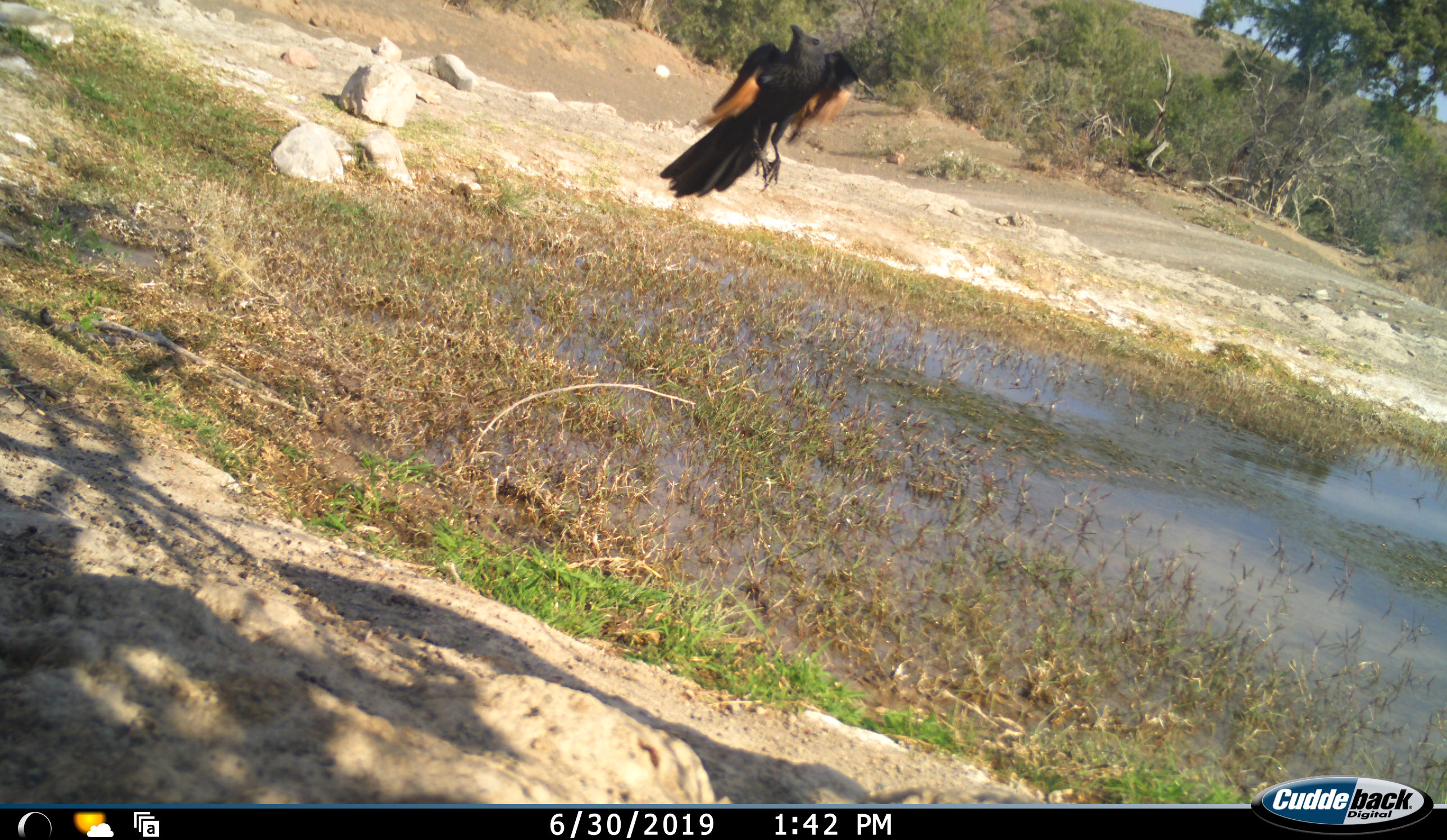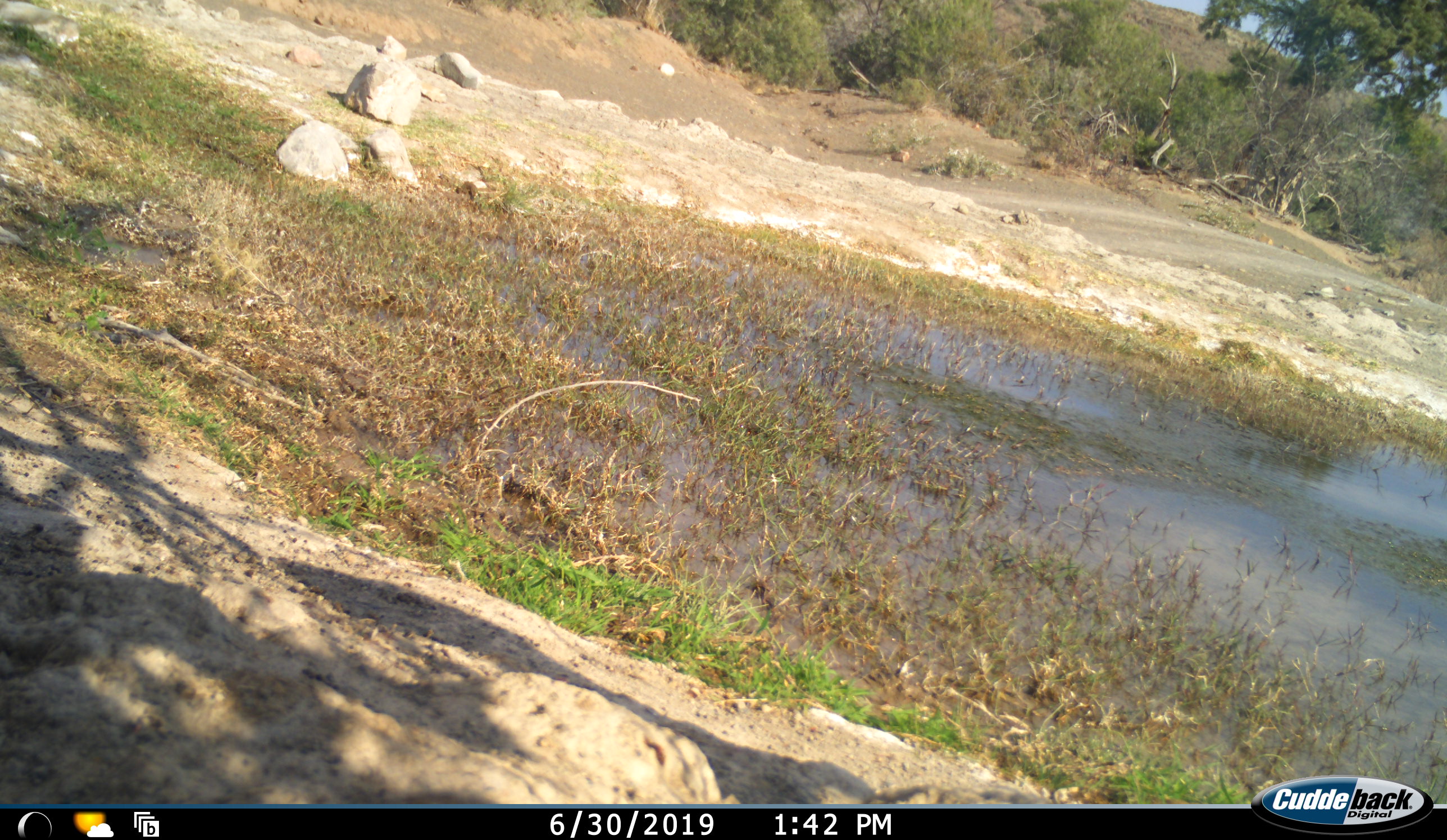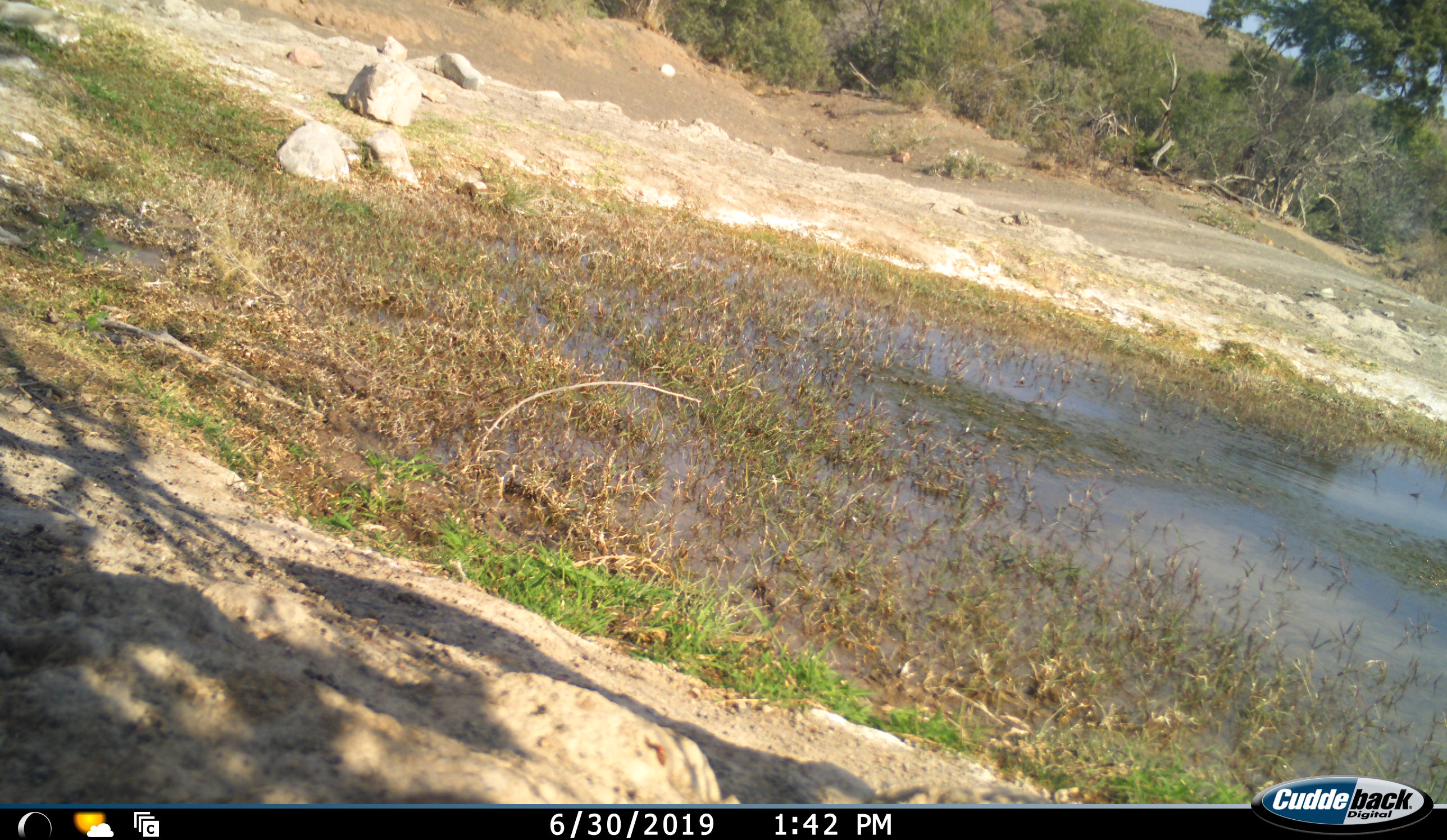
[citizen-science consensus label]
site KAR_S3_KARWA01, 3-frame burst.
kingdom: Animalia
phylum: Chordata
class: Aves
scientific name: Aves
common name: bird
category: birdother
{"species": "birdother (bird) (Aves)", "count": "1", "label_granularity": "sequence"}